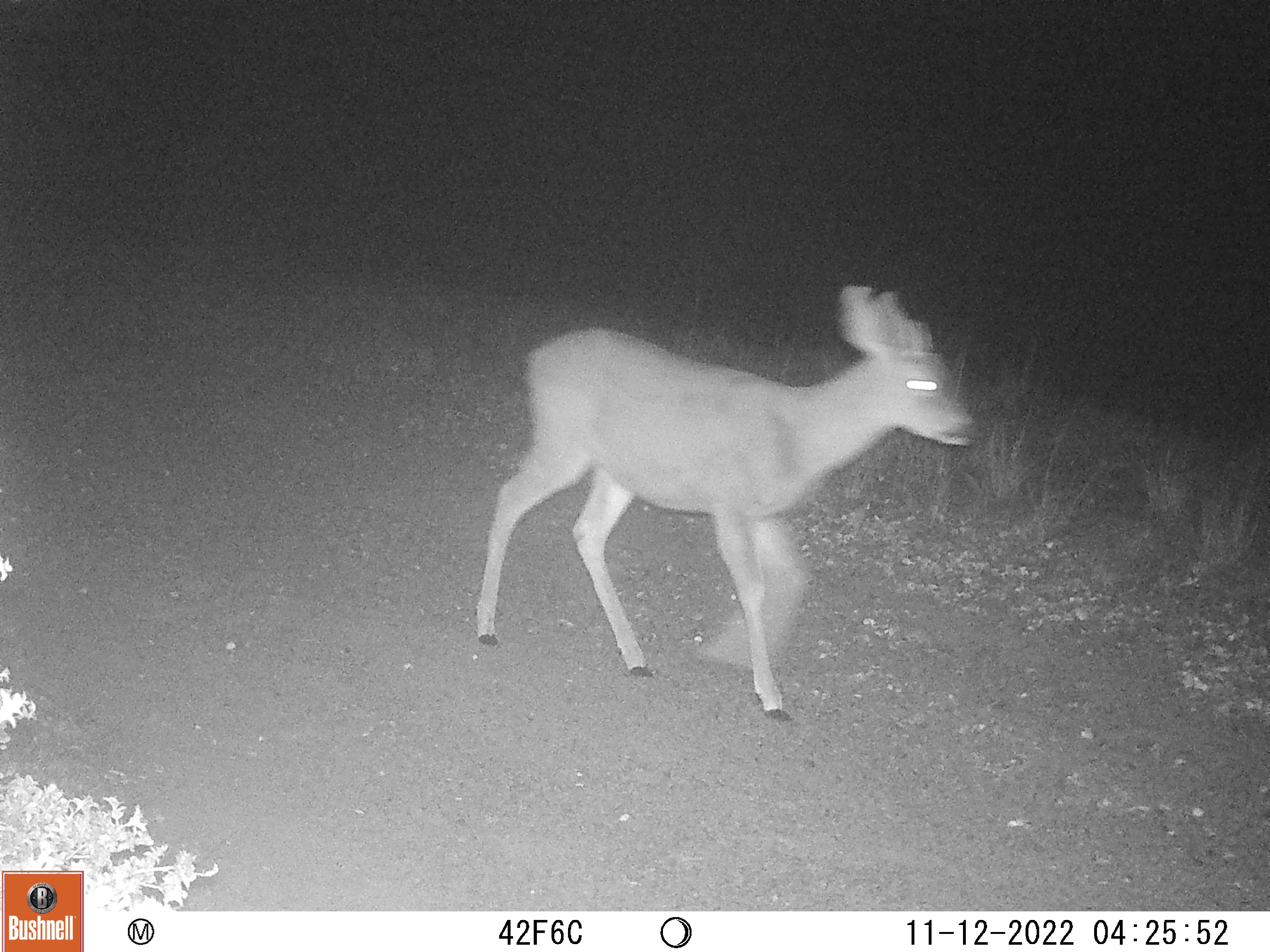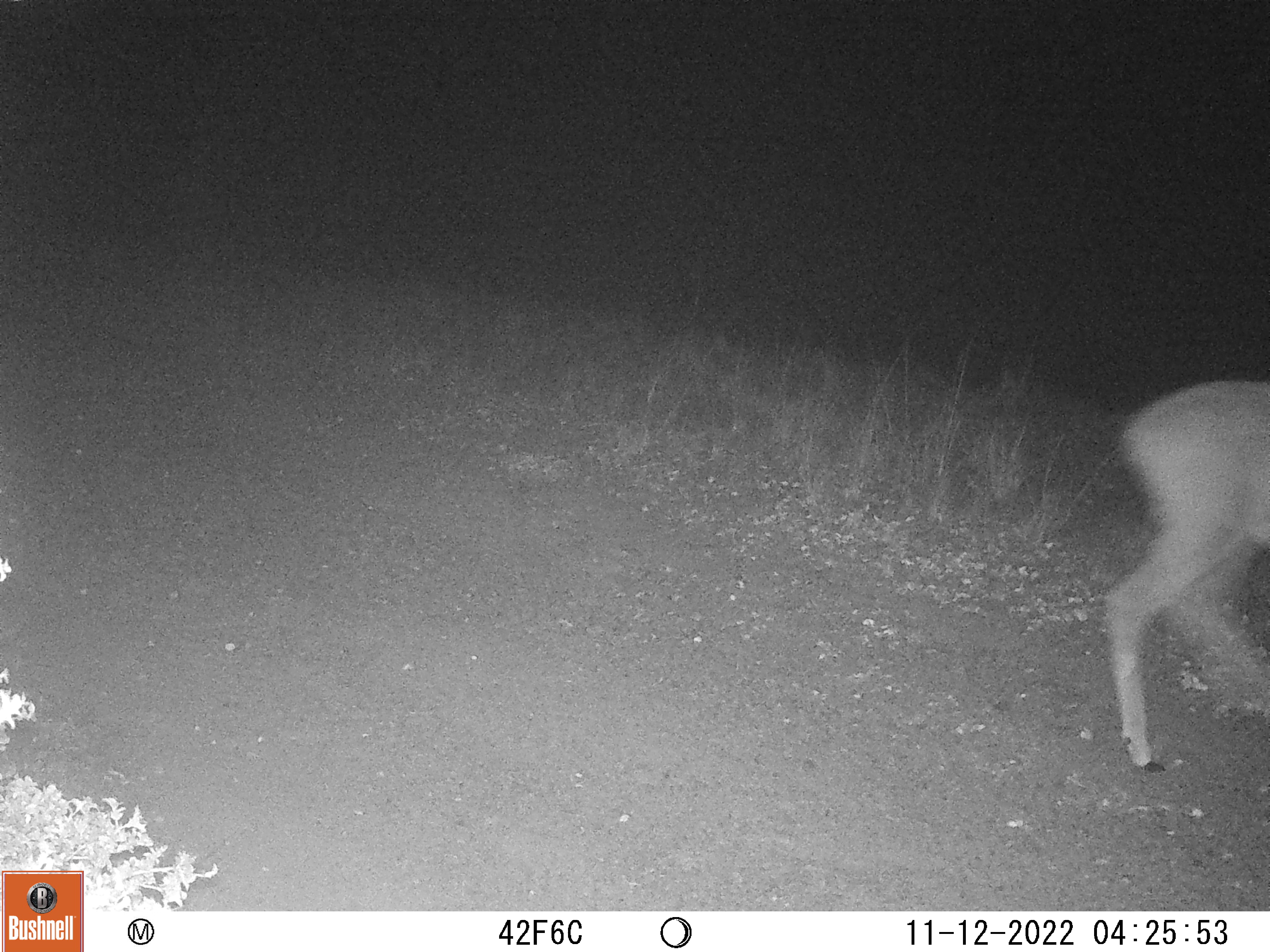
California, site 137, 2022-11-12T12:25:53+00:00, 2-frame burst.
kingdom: Animalia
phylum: Chordata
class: Mammalia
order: Artiodactyla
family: Cervidae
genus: Odocoileus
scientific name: Odocoileus hemionus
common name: mule deer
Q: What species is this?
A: Mule deer (Odocoileus hemionus).